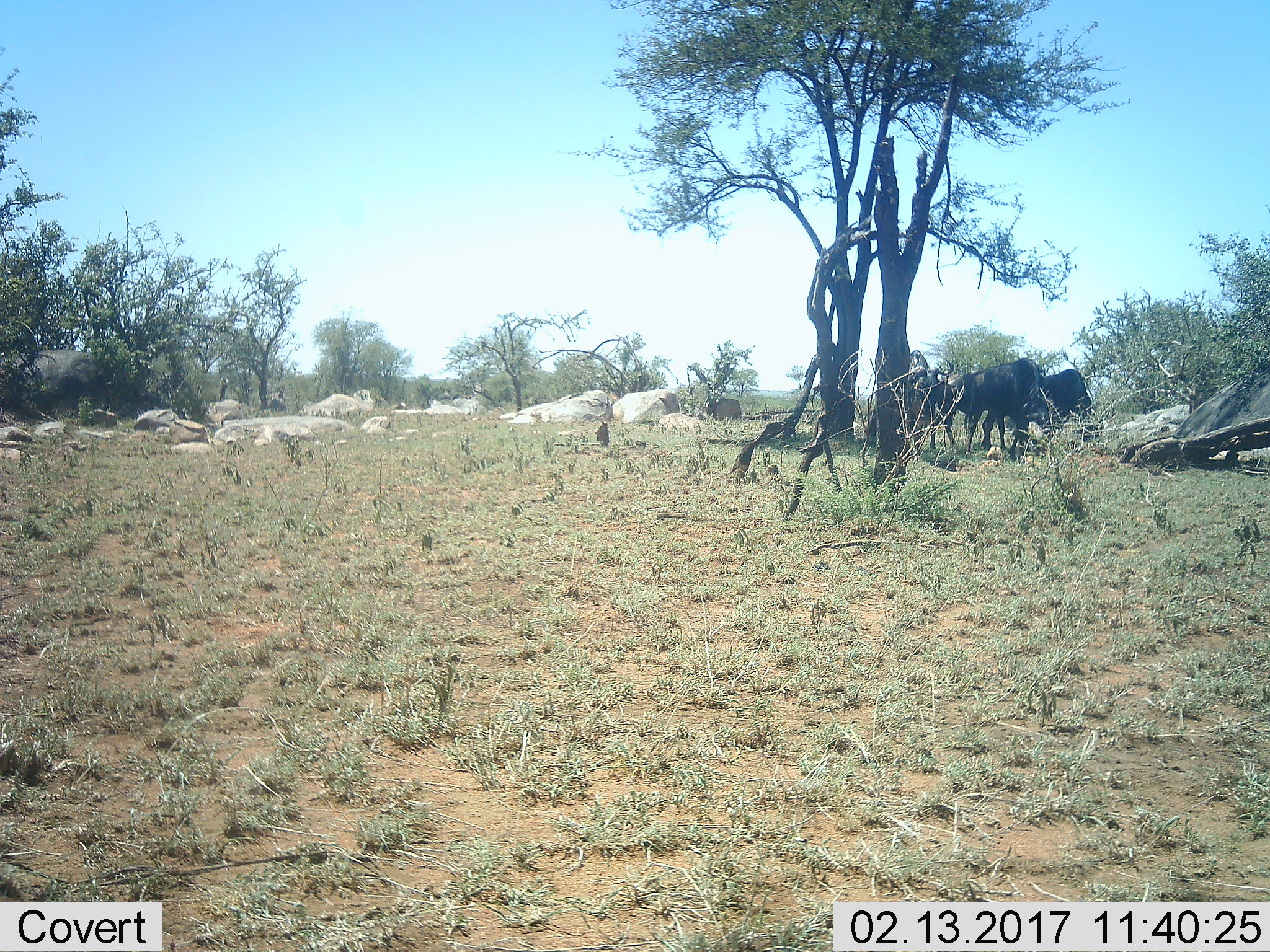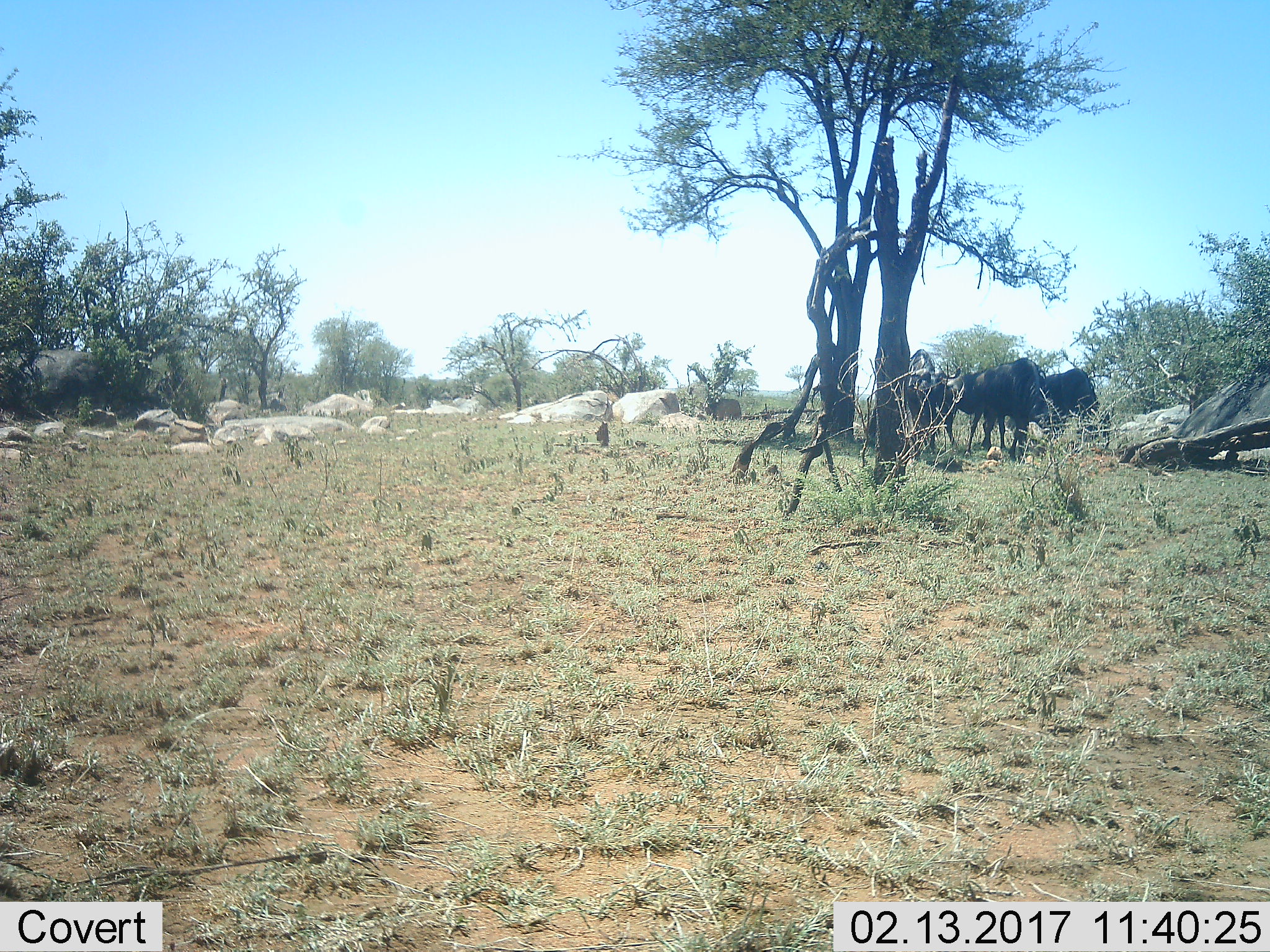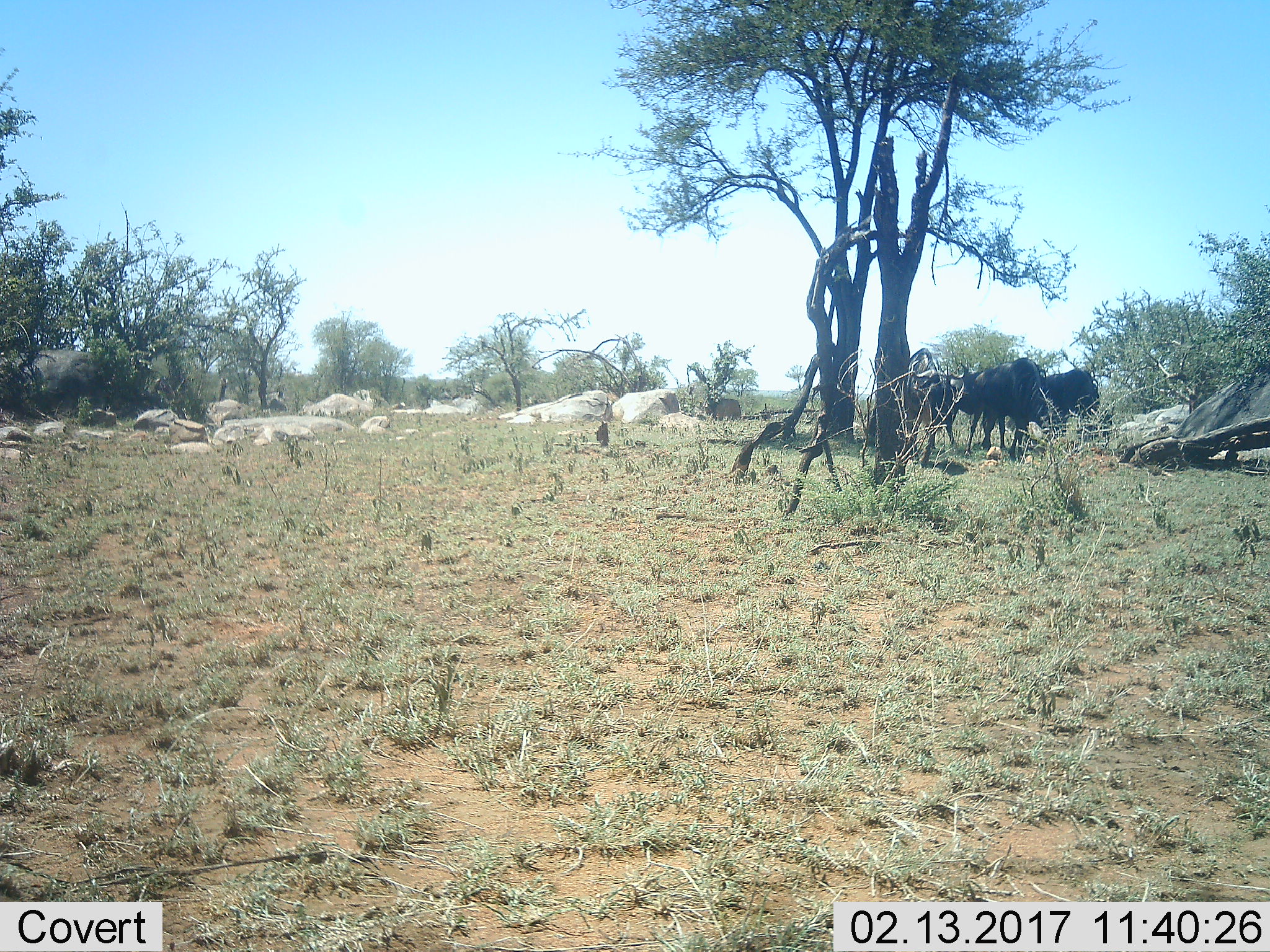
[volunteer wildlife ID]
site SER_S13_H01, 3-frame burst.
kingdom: Animalia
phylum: Chordata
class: Mammalia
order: Artiodactyla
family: Bovidae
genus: Connochaetes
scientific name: Connochaetes taurinus taurinus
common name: blue wildebeest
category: wildebeestblue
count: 3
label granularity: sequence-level